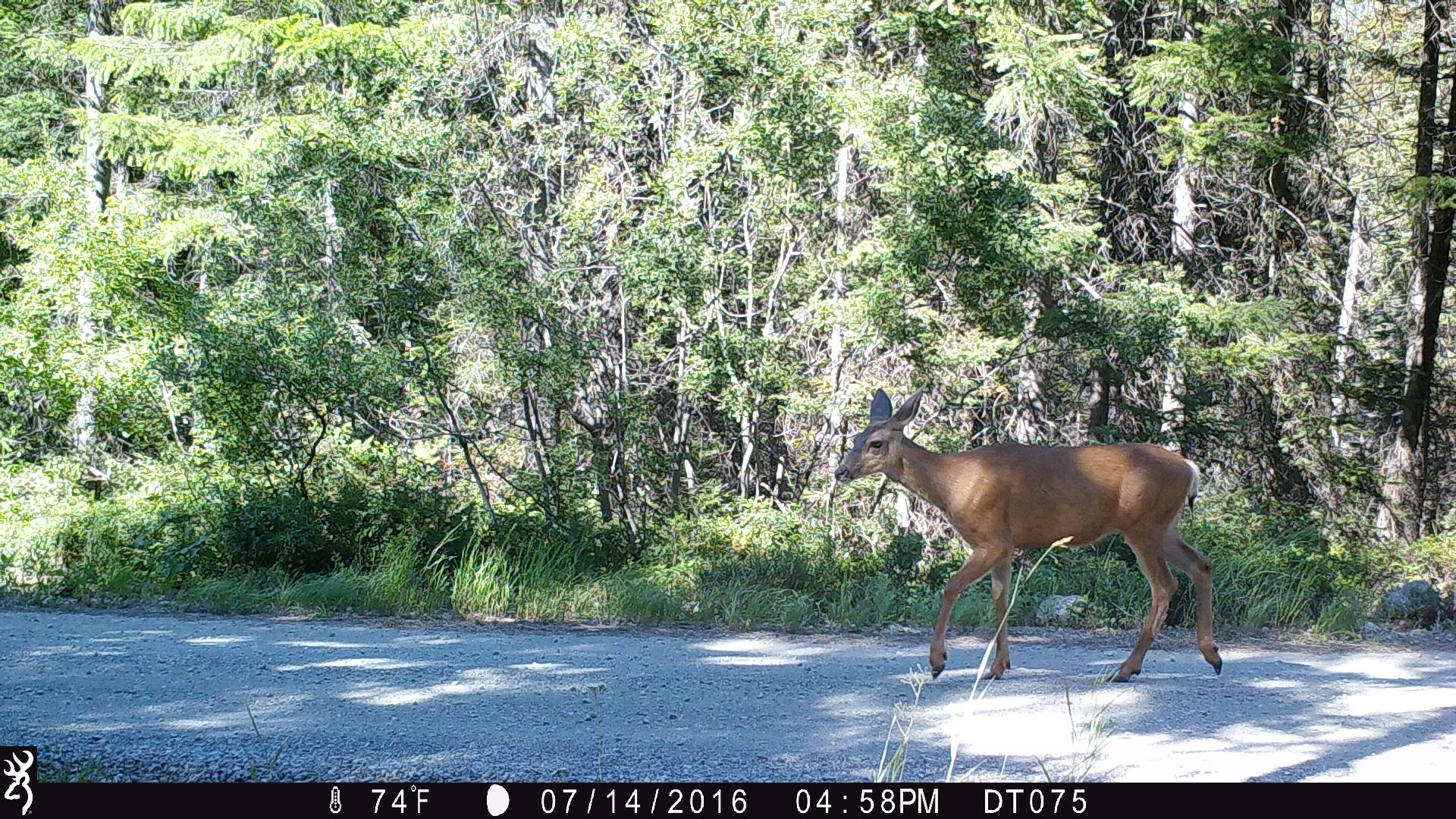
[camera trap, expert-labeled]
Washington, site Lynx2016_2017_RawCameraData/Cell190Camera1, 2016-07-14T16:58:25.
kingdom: Animalia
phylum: Chordata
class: Mammalia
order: Artiodactyla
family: Cervidae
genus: Odocoileus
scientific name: Odocoileus hemionus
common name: mule deer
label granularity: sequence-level